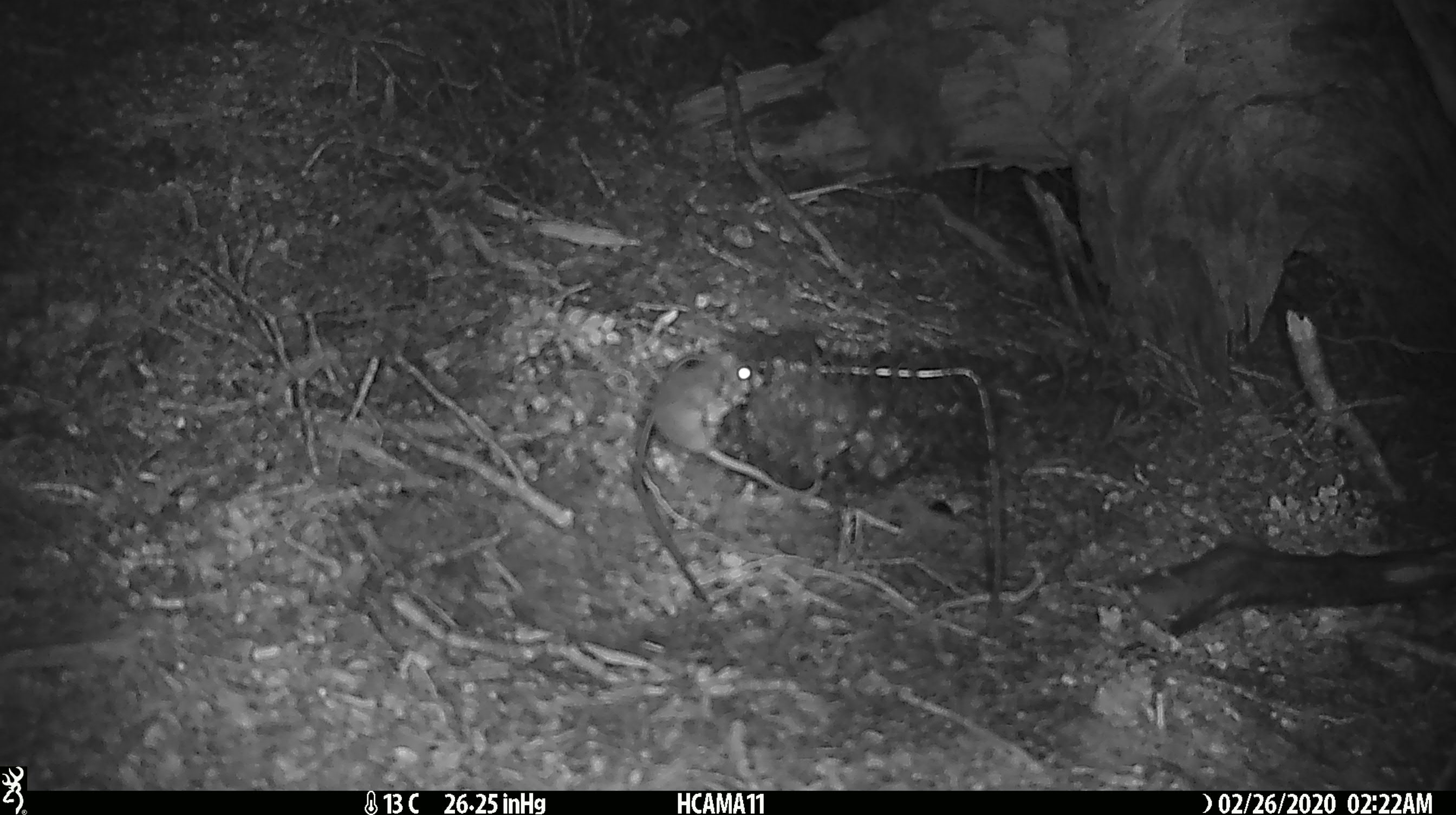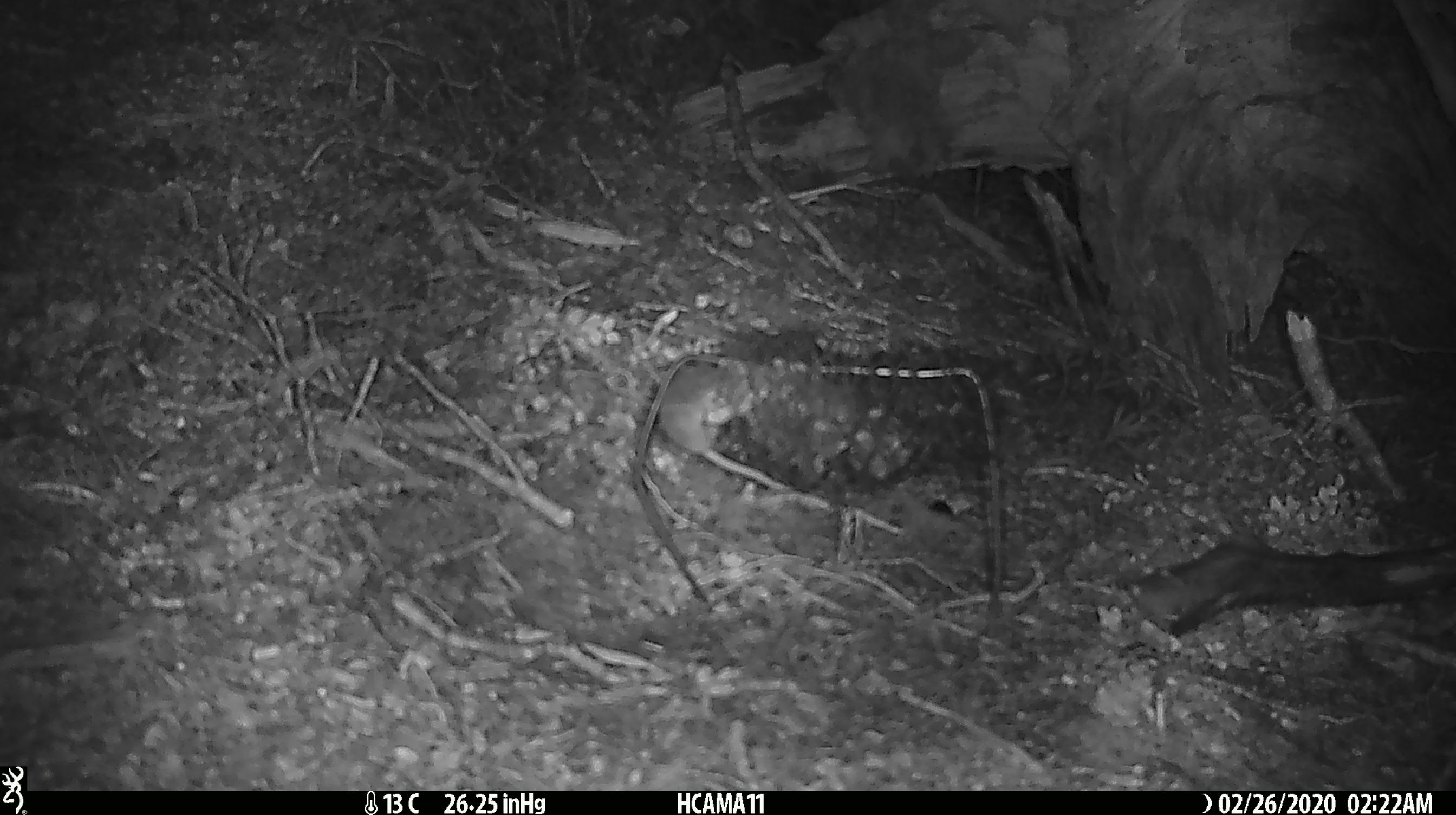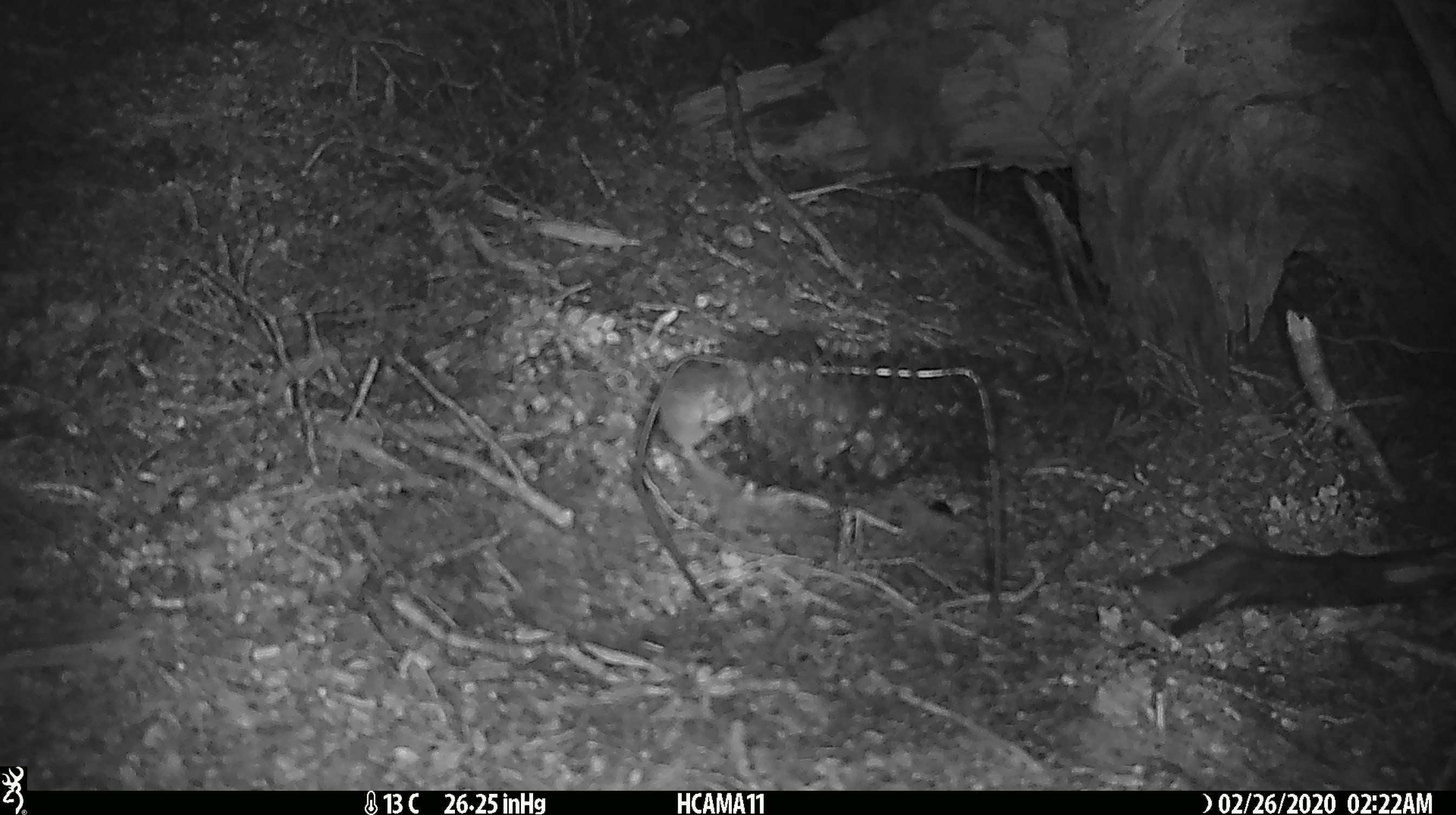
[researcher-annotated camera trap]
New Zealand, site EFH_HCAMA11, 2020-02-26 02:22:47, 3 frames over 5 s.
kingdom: Animalia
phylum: Chordata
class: Mammalia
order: Rodentia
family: Muridae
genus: Mus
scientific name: Mus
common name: mouse